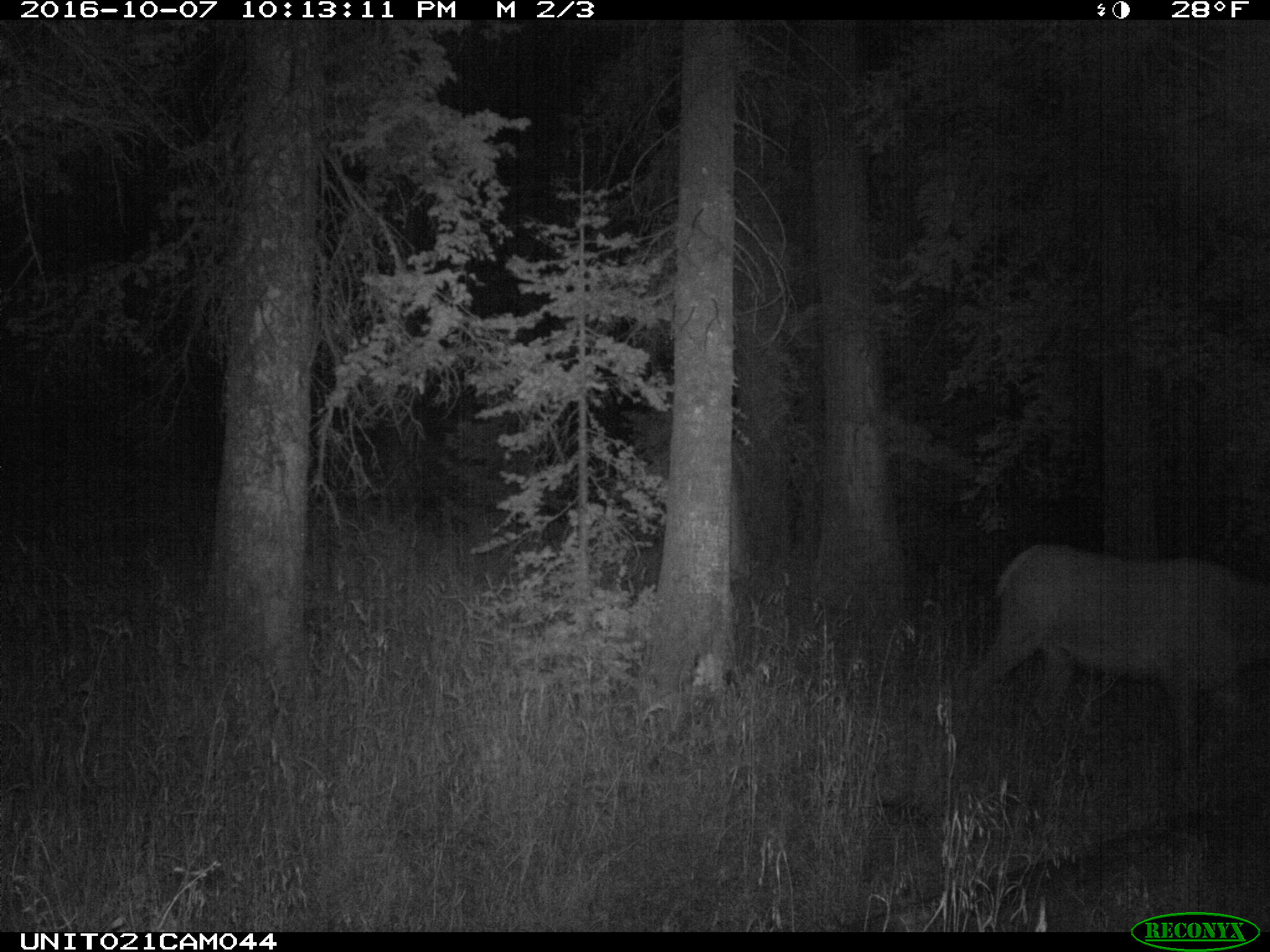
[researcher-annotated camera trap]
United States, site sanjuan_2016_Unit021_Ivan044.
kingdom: Animalia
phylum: Chordata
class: Mammalia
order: Artiodactyla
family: Cervidae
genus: Cervus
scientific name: Cervus elaphus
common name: red deer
Cervus elaphus (red deer).